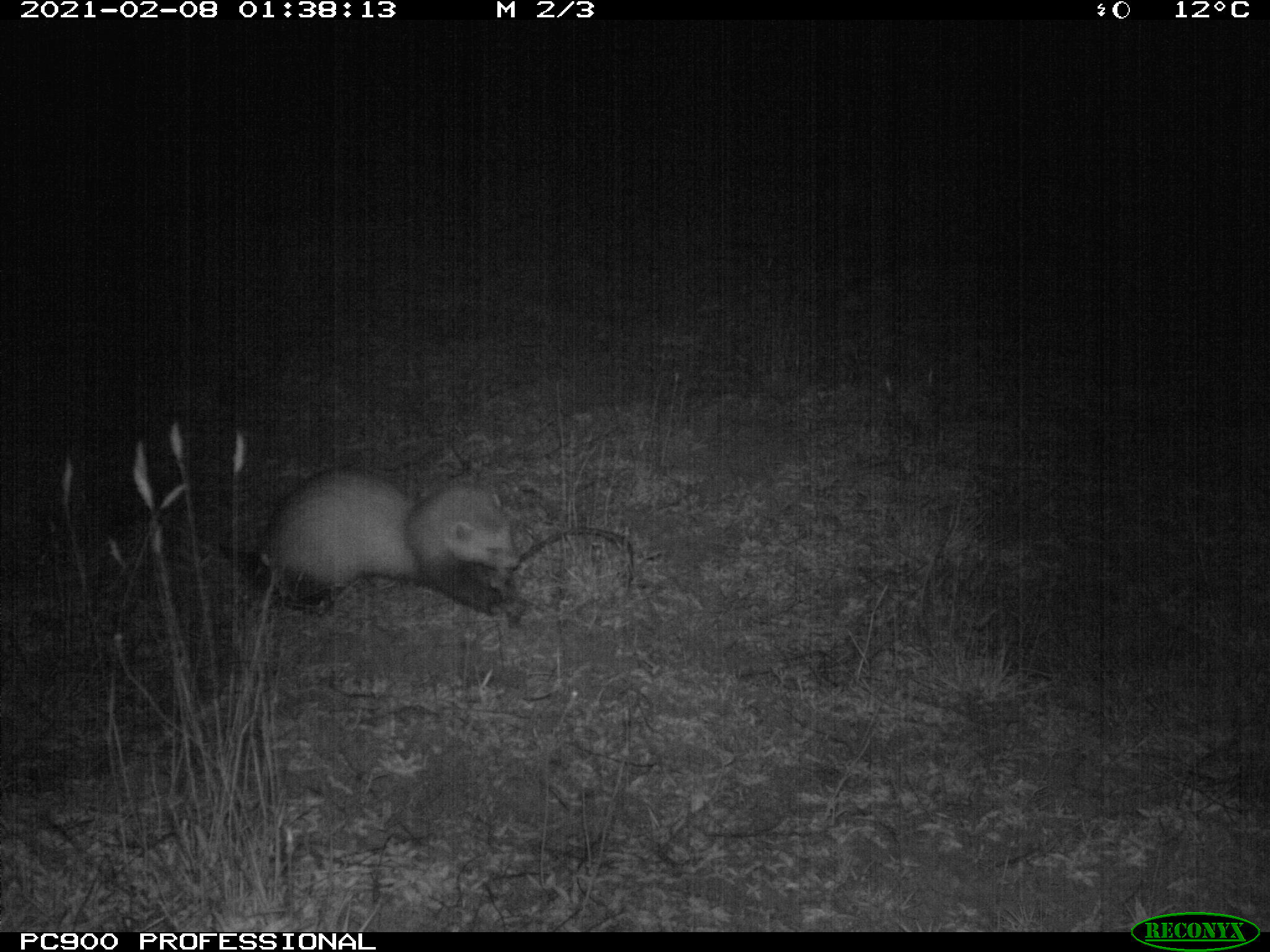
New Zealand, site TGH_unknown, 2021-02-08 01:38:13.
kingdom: Animalia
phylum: Chordata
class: Mammalia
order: Carnivora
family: Mustelidae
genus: Mustela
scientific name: Mustela furo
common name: ferret